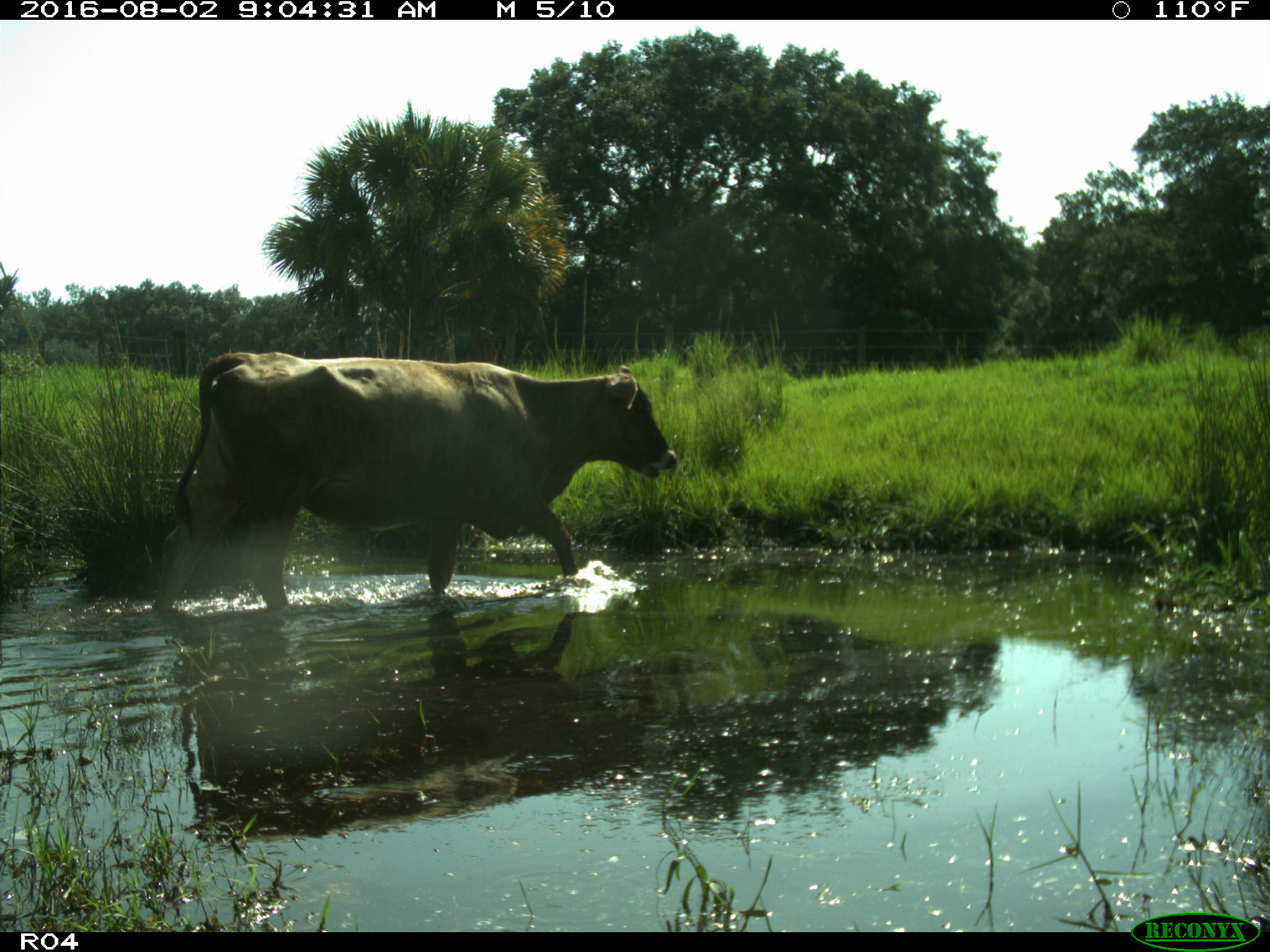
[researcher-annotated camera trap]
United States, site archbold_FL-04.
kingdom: Animalia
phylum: Chordata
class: Mammalia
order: Artiodactyla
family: Bovidae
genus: Bos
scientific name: Bos taurus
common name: domestic cow